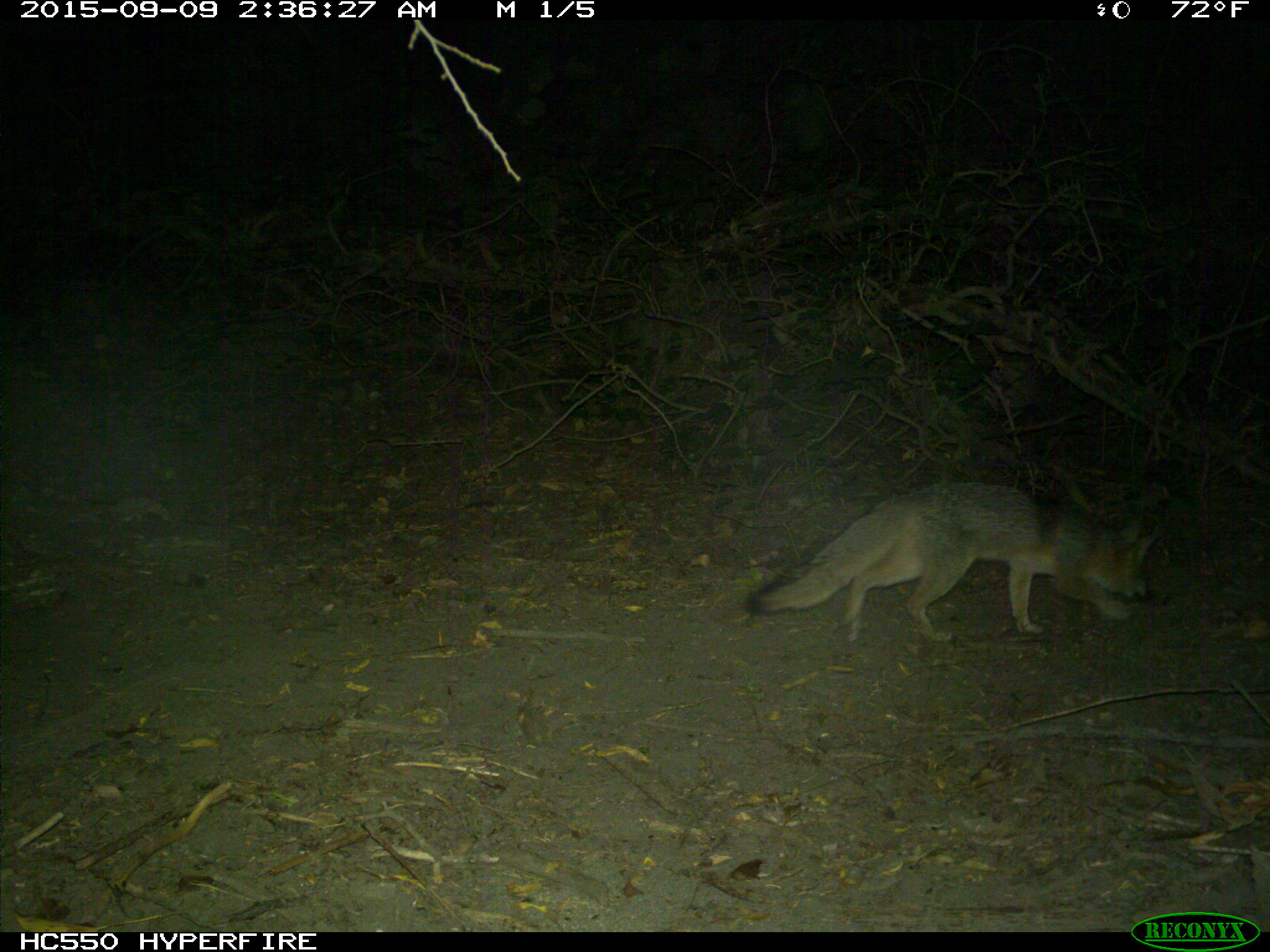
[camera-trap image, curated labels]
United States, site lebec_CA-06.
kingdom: Animalia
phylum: Chordata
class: Mammalia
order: Carnivora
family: Canidae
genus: Urocyon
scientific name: Urocyon cinereoargenteus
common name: gray fox